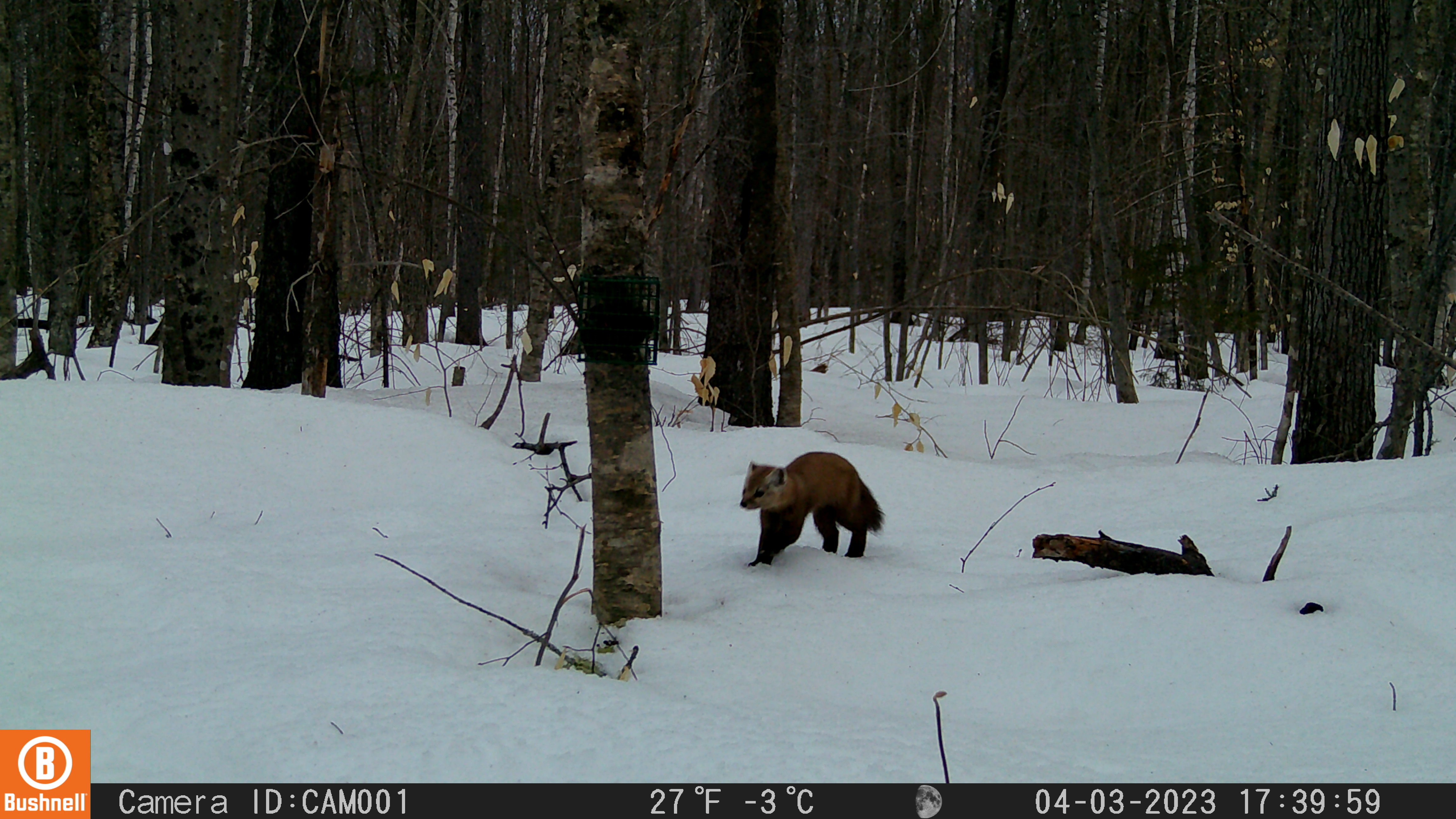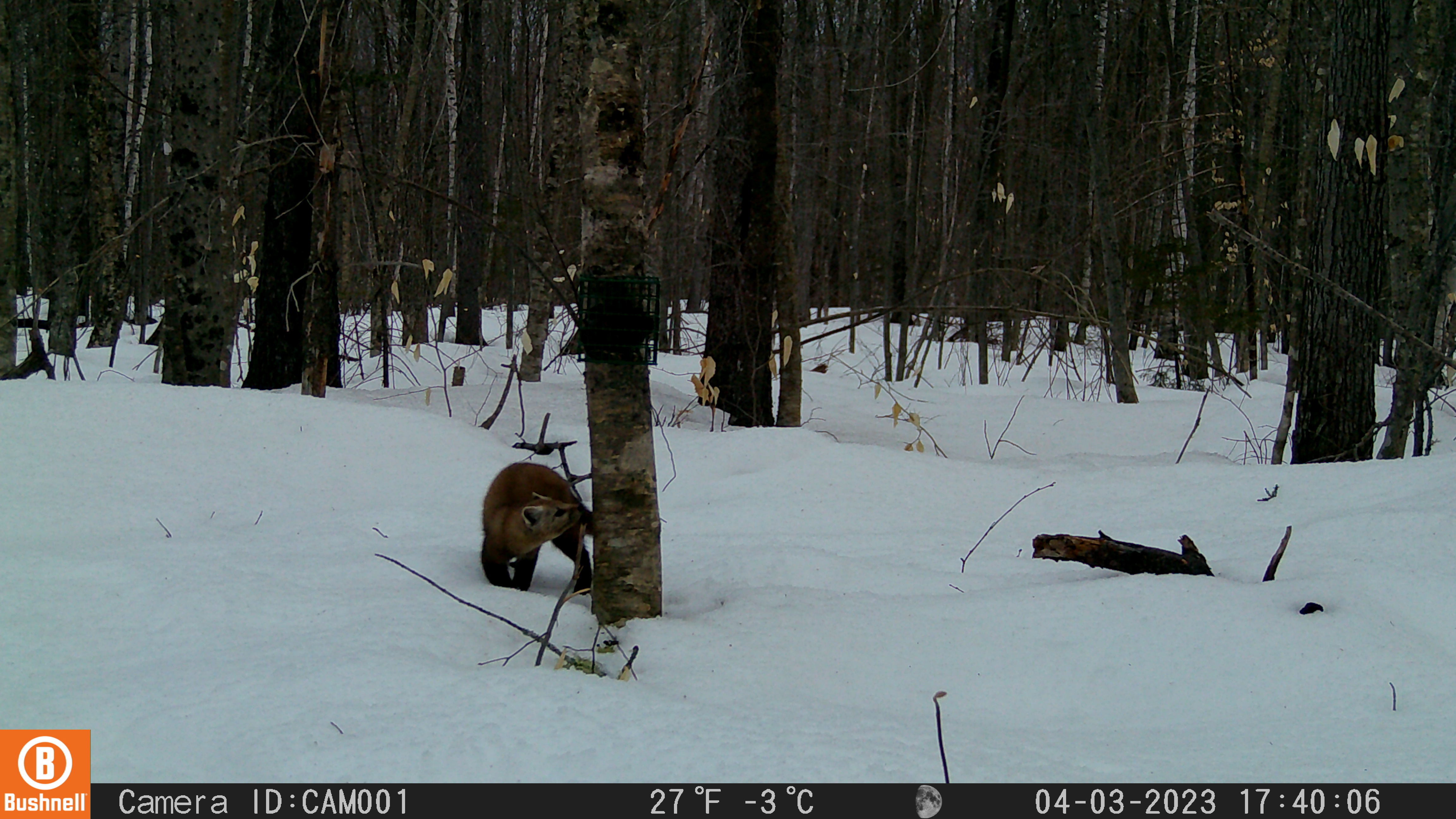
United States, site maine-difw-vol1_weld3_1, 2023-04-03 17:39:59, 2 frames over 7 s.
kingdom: Animalia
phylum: Chordata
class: Mammalia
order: Carnivora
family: Mustelidae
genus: Martes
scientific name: Martes americana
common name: american marten